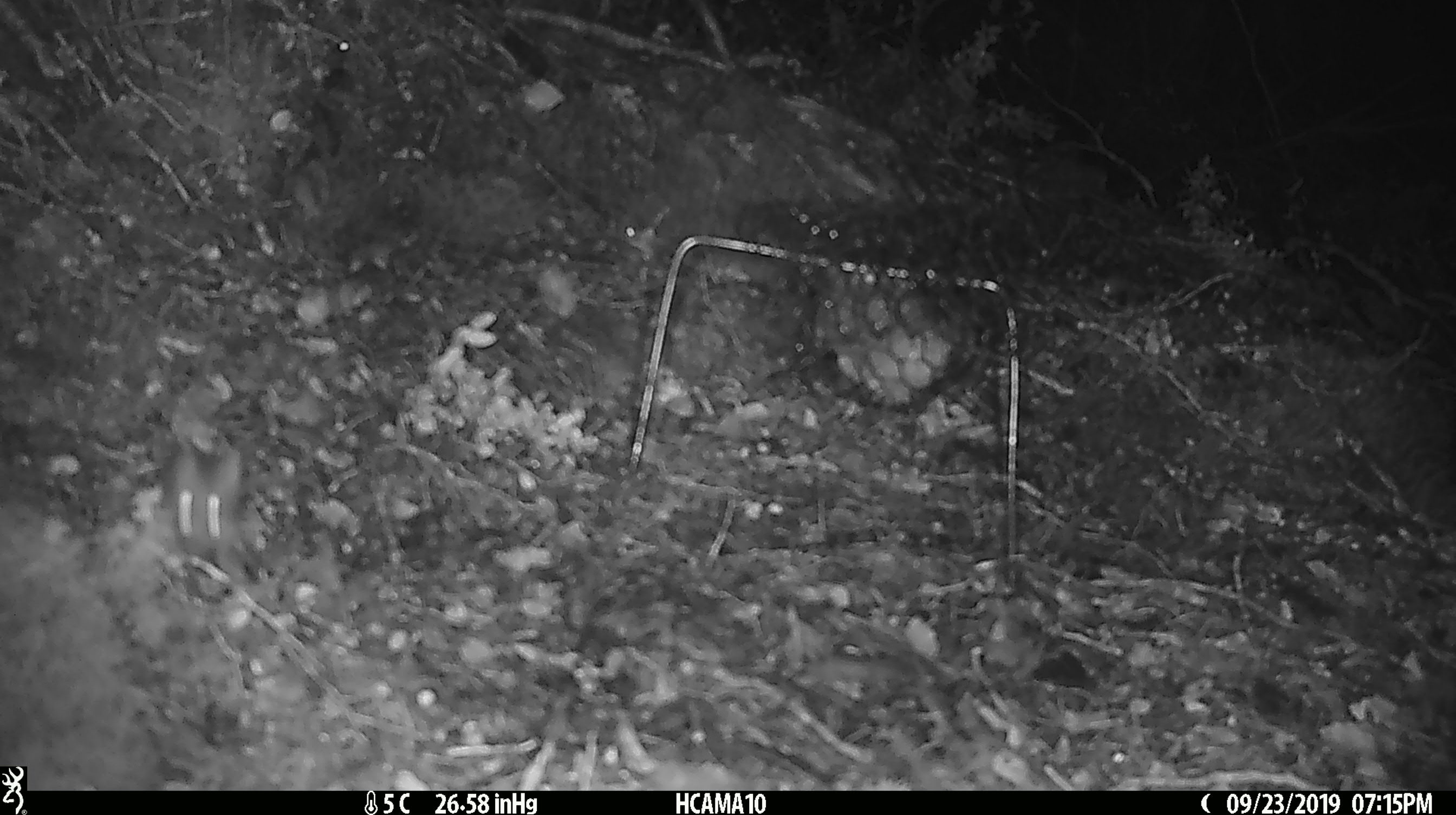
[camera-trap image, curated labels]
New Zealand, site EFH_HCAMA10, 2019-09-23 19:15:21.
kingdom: Animalia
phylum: Chordata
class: Mammalia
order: Rodentia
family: Muridae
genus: Mus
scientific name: Mus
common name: mouse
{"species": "mouse (Mus)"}